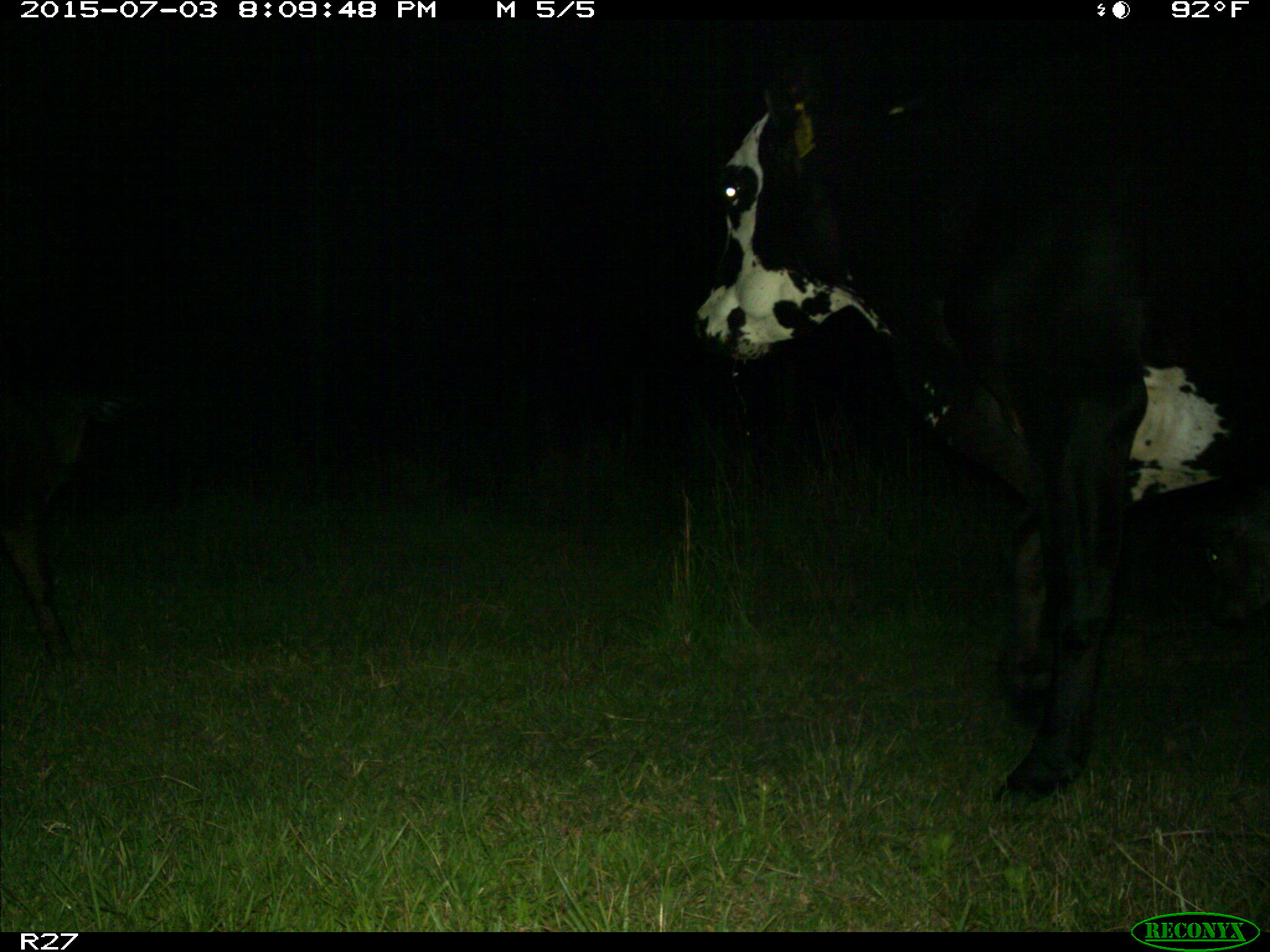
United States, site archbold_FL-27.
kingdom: Animalia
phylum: Chordata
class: Mammalia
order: Artiodactyla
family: Bovidae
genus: Bos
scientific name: Bos taurus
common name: domestic cow